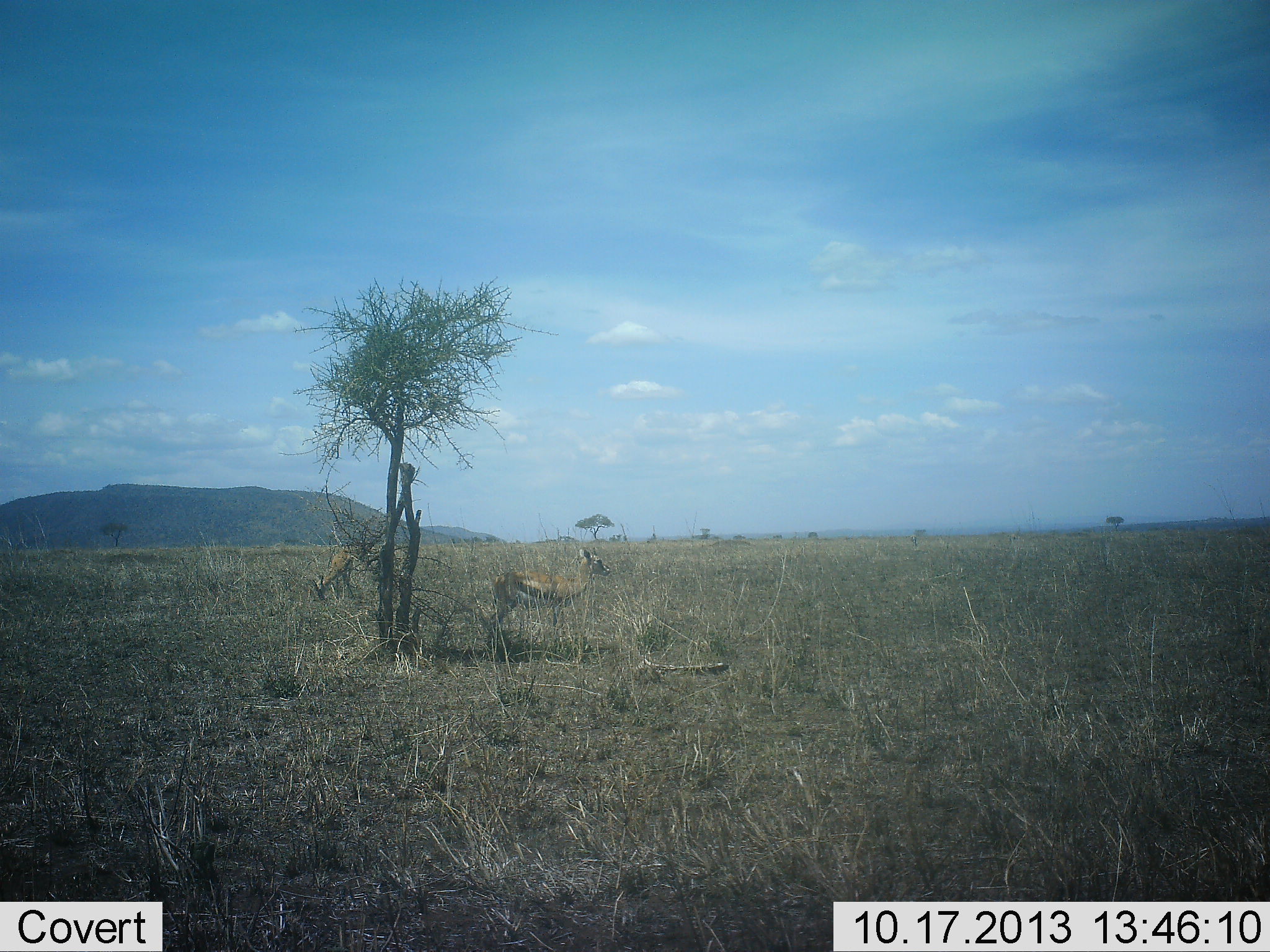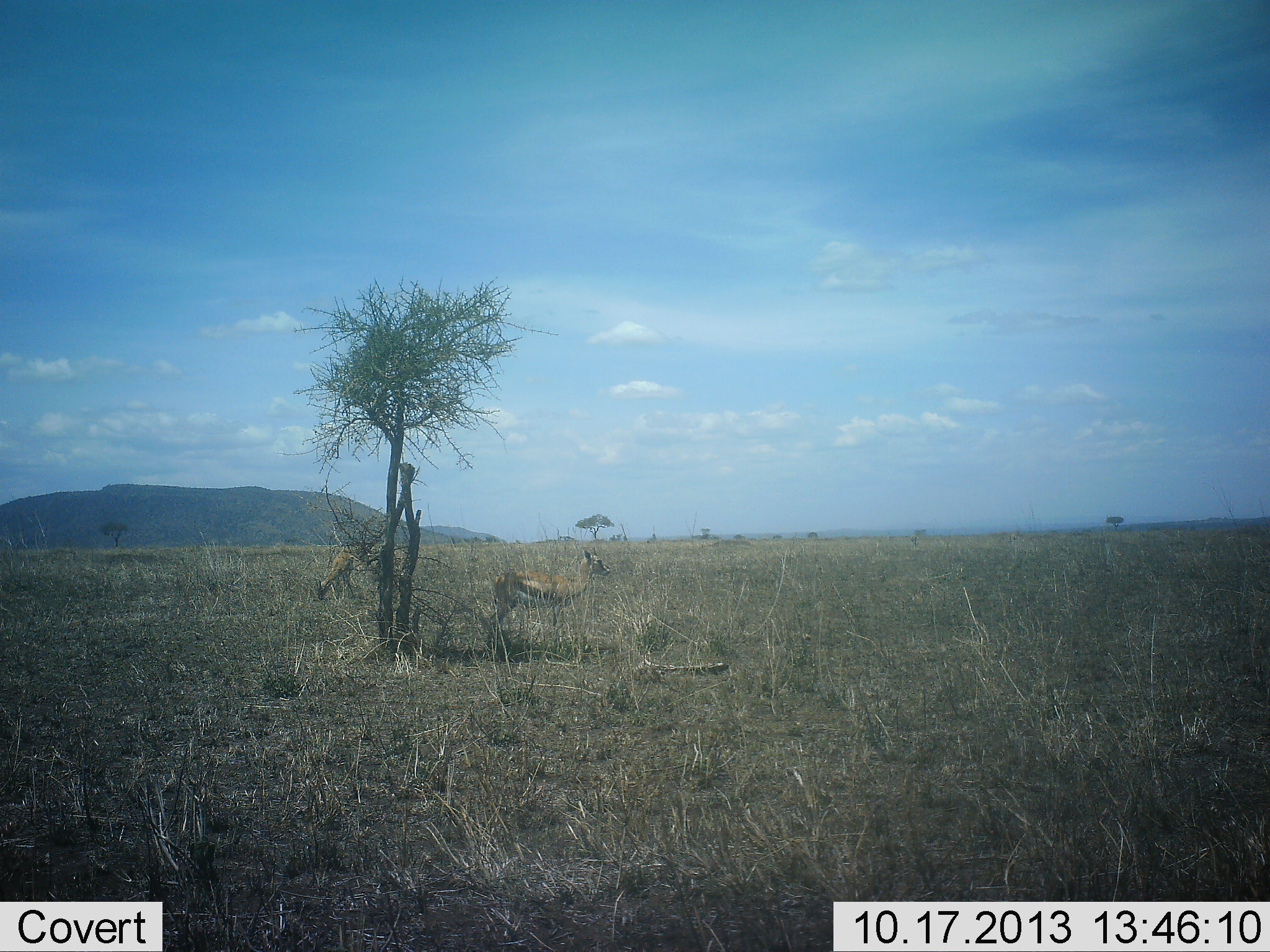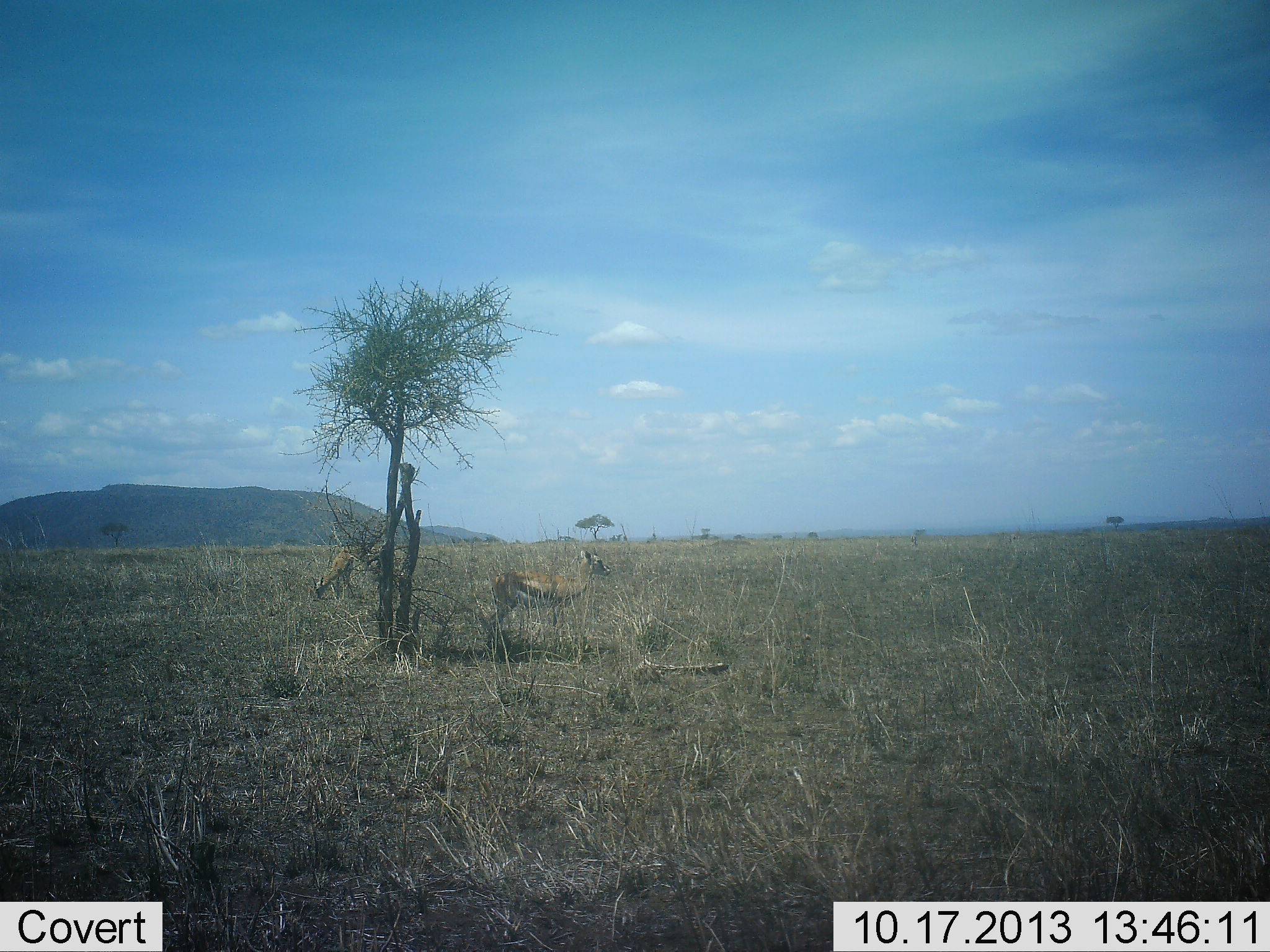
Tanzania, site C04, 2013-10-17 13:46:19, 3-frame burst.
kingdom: Animalia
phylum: Chordata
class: Mammalia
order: Artiodactyla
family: Bovidae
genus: Eudorcas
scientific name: Eudorcas thomsonii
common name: thomson's gazelle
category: gazellethomsons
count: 2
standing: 90%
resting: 0%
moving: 0%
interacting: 0%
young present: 0%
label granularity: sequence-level